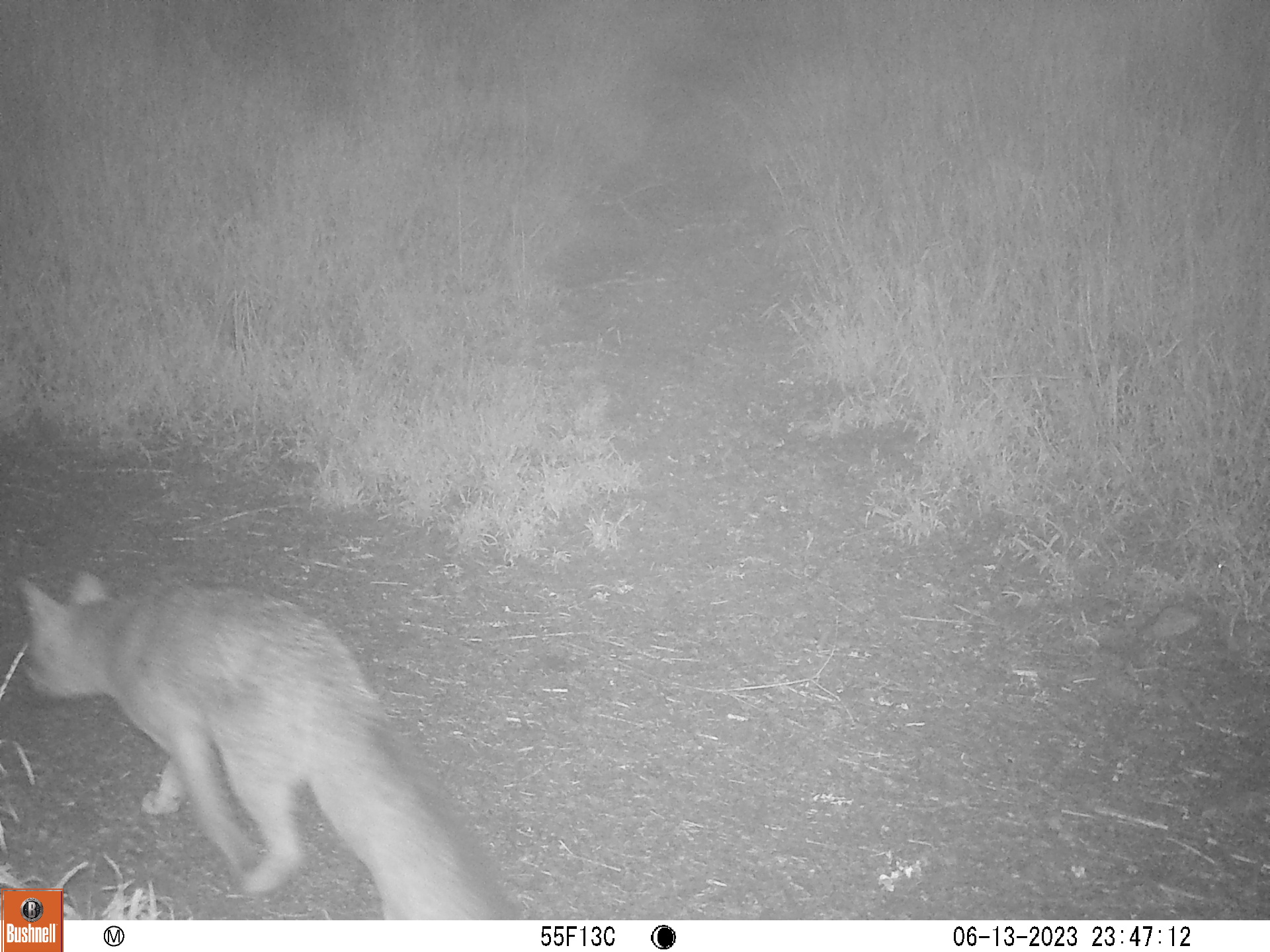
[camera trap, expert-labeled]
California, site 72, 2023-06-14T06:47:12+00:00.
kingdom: Animalia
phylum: Chordata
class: Mammalia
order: Carnivora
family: Canidae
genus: Urocyon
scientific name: Urocyon cinereoargenteus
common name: gray fox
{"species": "gray fox (Urocyon cinereoargenteus)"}